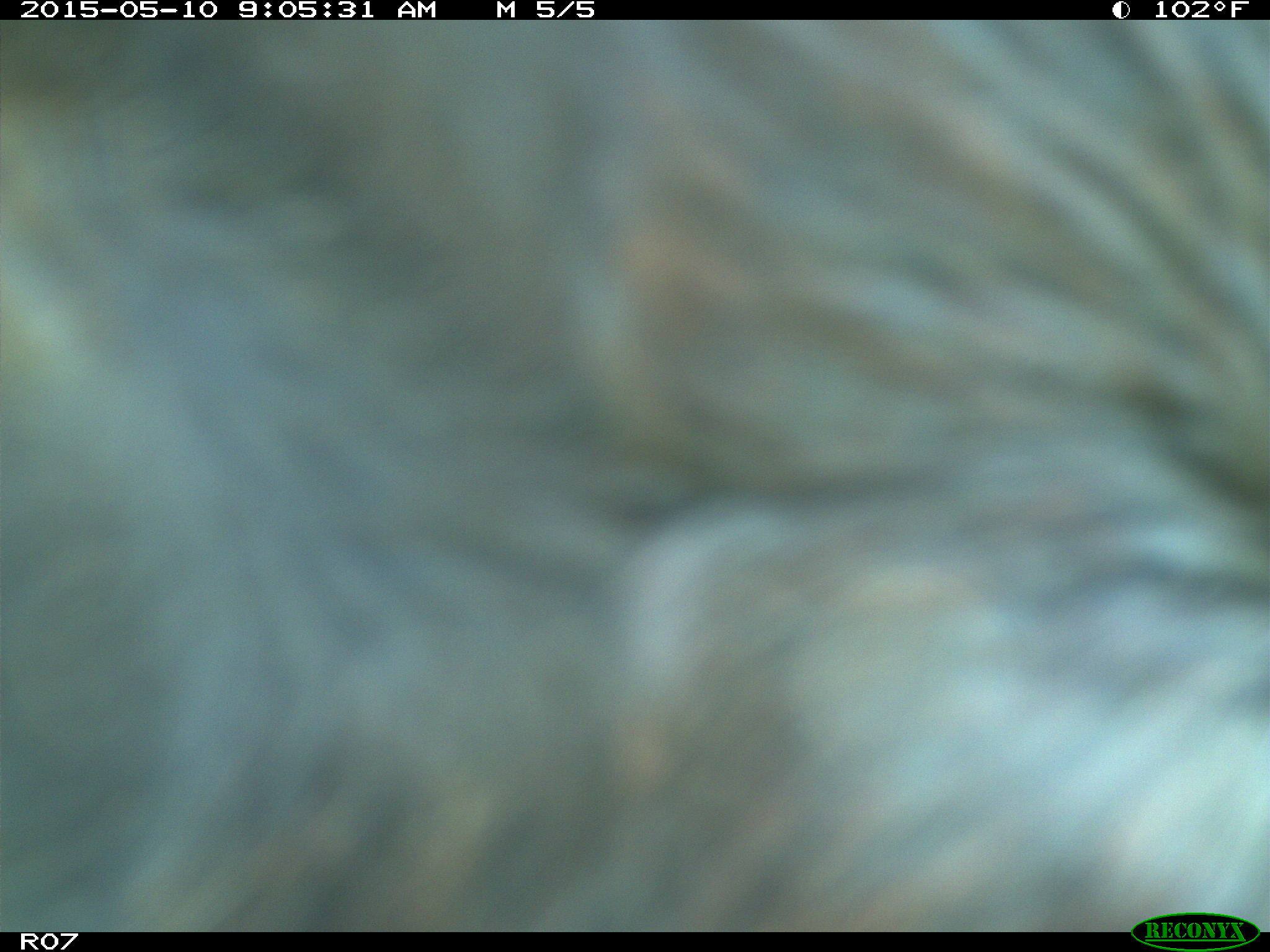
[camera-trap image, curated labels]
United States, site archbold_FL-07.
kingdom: Animalia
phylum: Chordata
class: Mammalia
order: Artiodactyla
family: Bovidae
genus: Bos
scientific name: Bos taurus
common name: domestic cow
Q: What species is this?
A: Bos taurus (domestic cow).